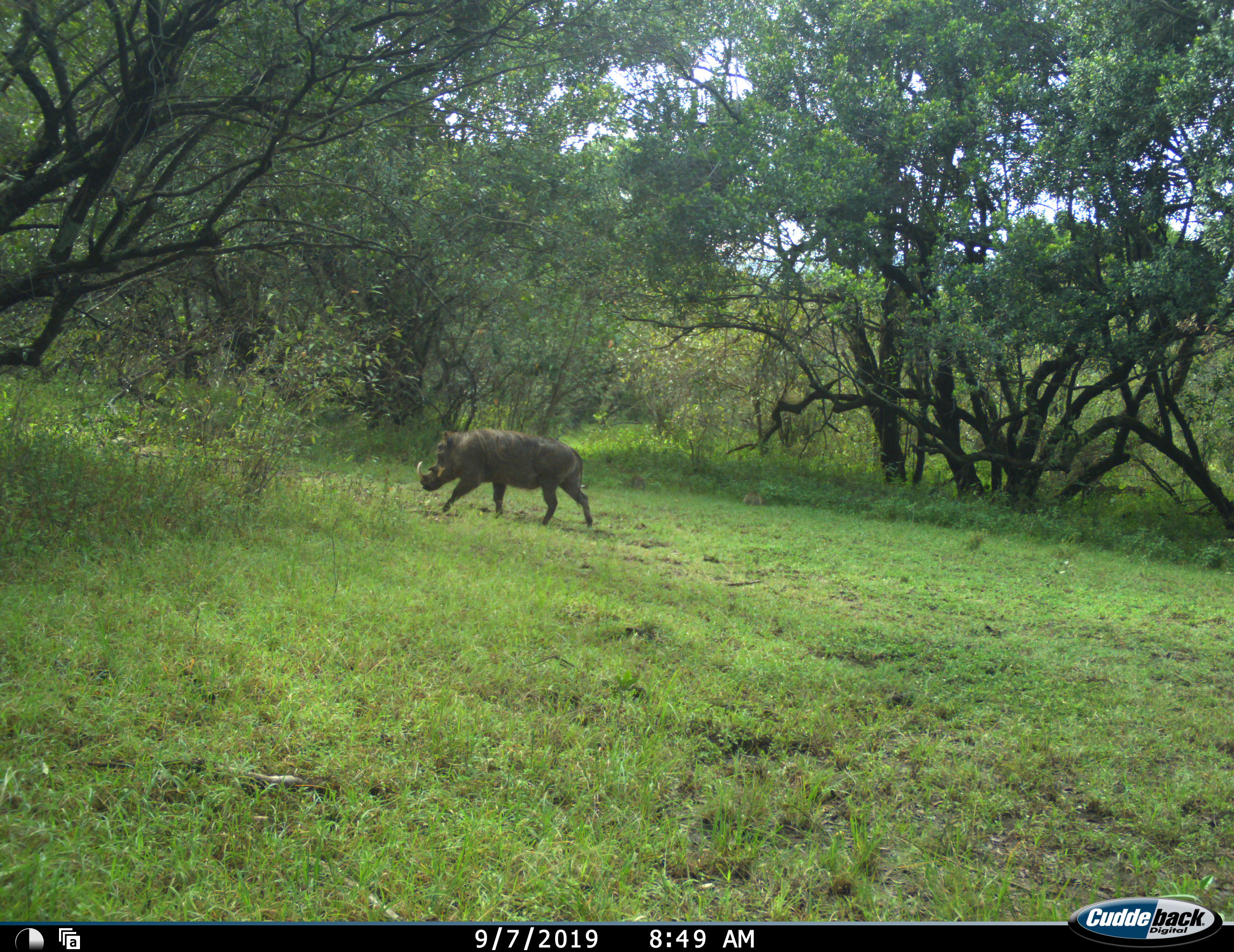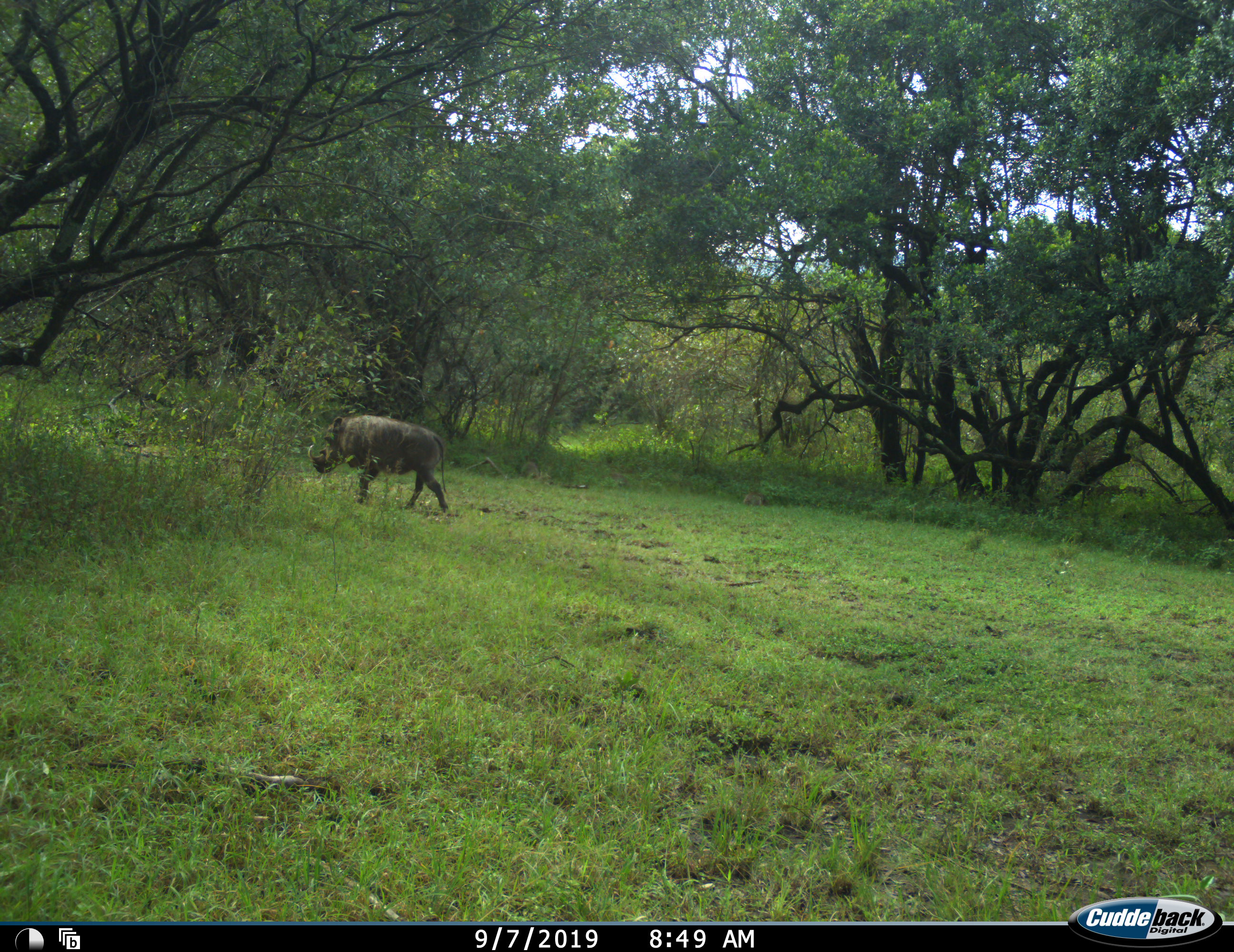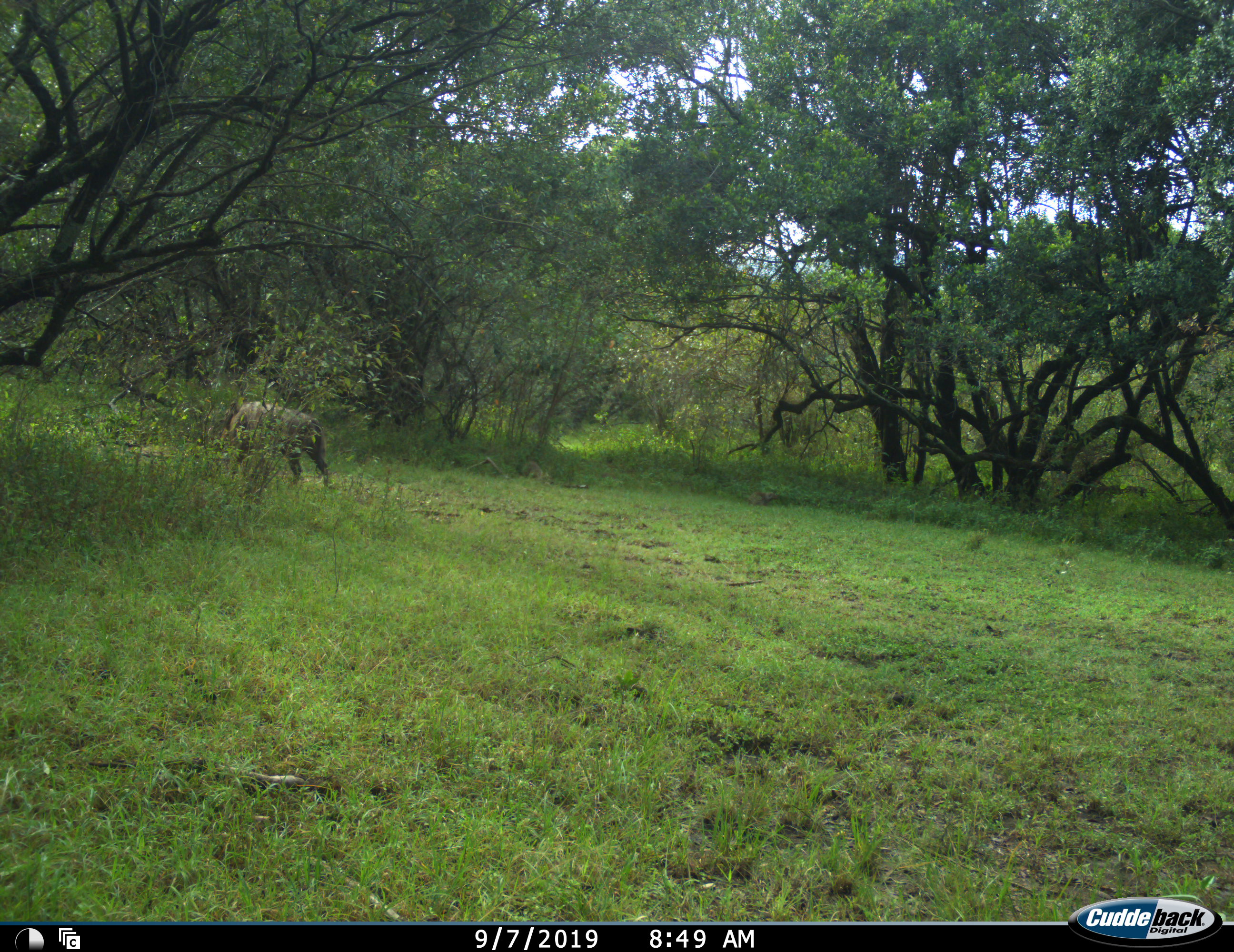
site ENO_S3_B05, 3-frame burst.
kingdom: Animalia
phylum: Chordata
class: Mammalia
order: Artiodactyla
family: Suidae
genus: Phacochoerus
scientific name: Phacochoerus africanus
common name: warthog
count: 1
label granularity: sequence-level